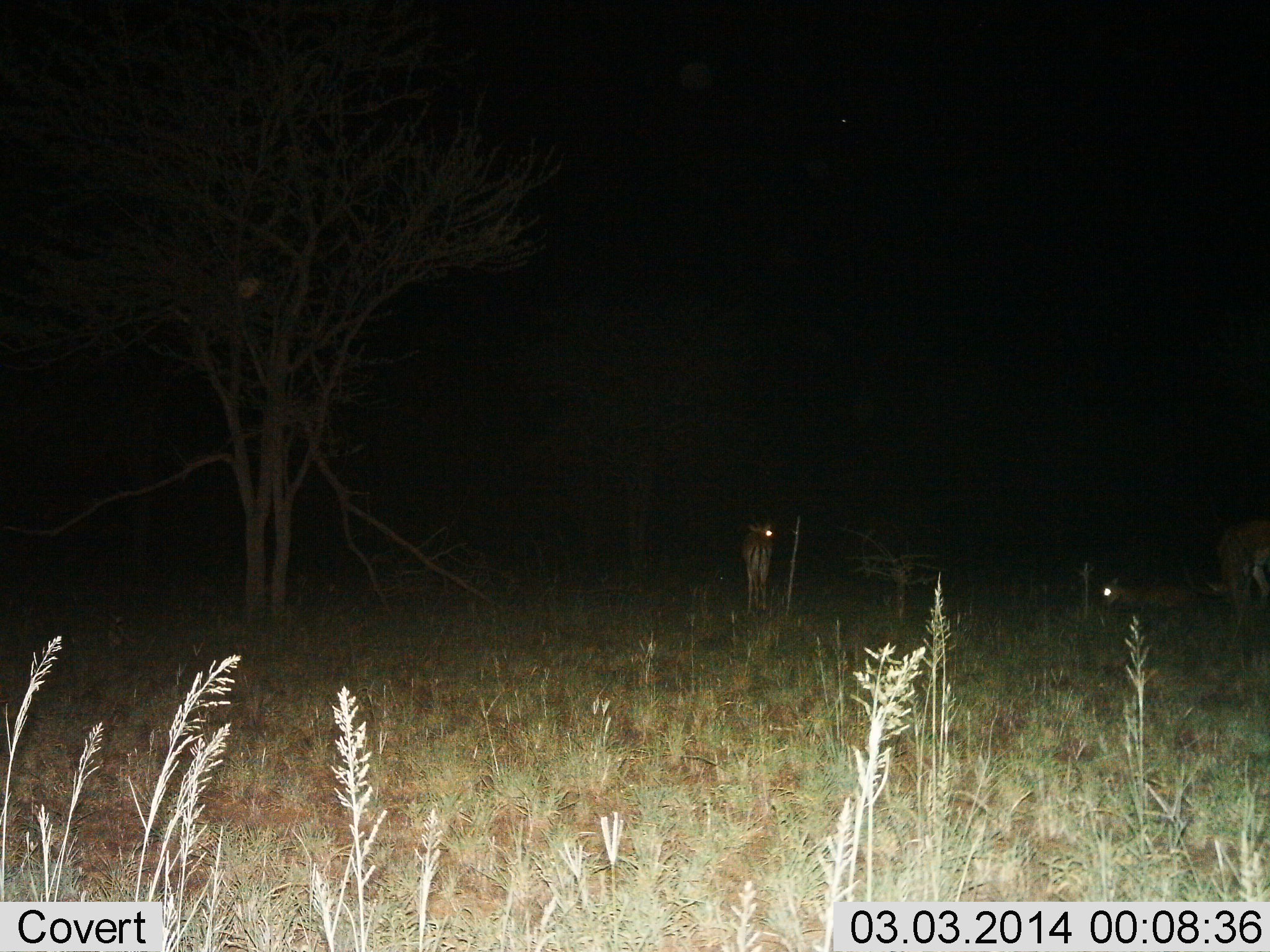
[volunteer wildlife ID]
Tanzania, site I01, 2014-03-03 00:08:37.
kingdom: Animalia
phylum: Chordata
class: Mammalia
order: Artiodactyla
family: Bovidae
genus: Aepyceros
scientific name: Aepyceros melampus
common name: impala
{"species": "impala (Aepyceros melampus)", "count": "3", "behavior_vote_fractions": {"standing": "100%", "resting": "57%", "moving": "0%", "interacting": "0%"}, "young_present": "0%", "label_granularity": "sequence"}